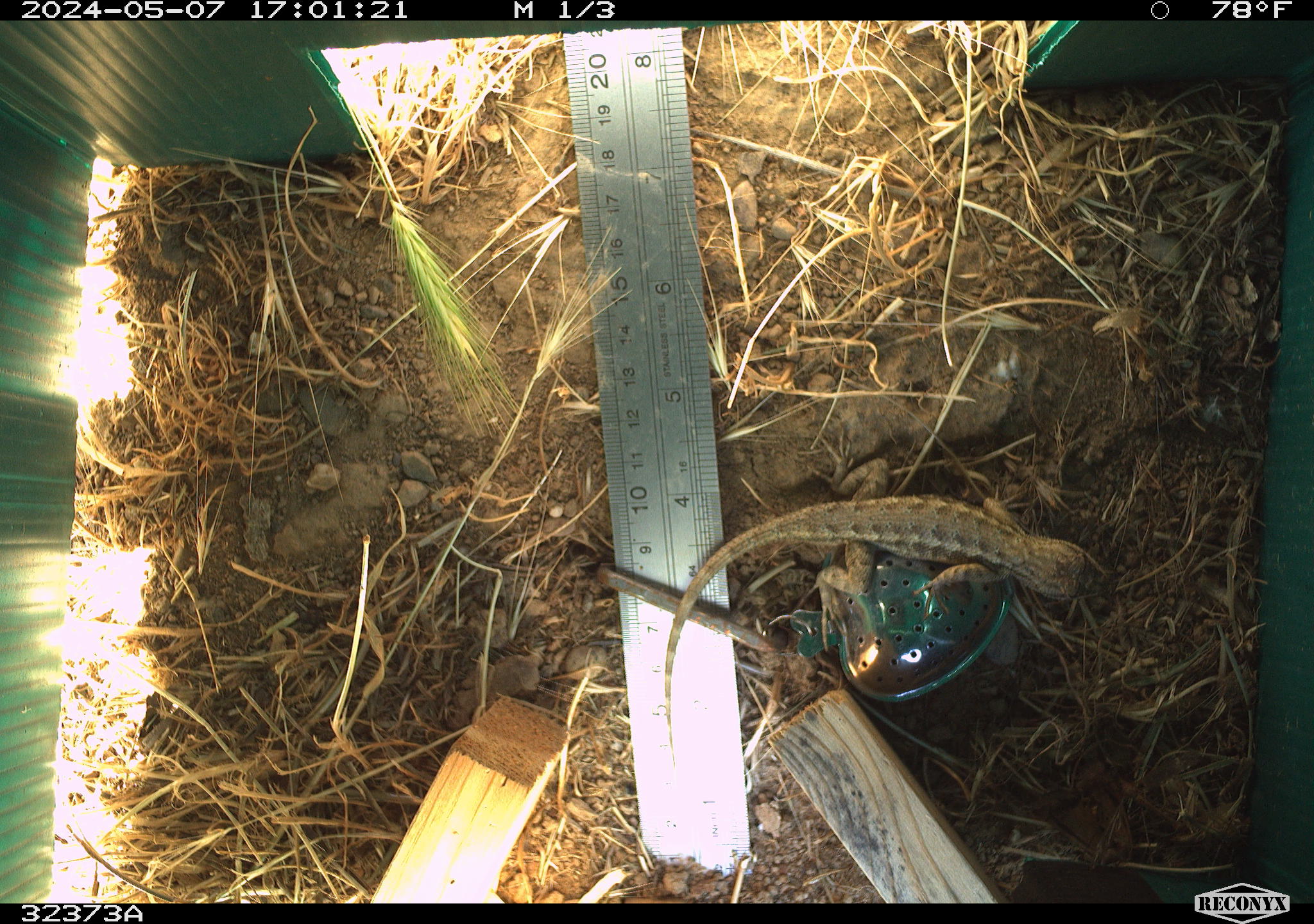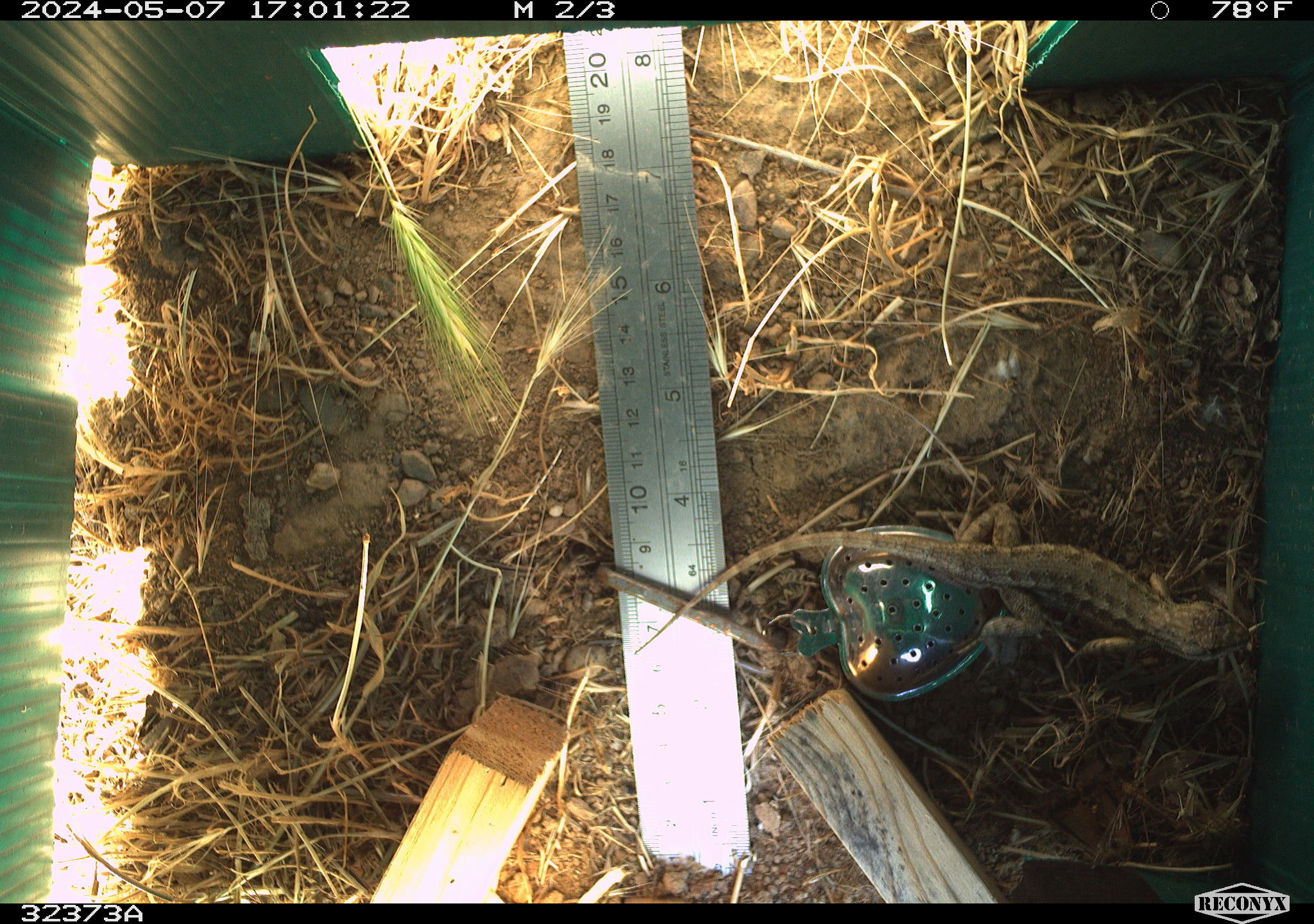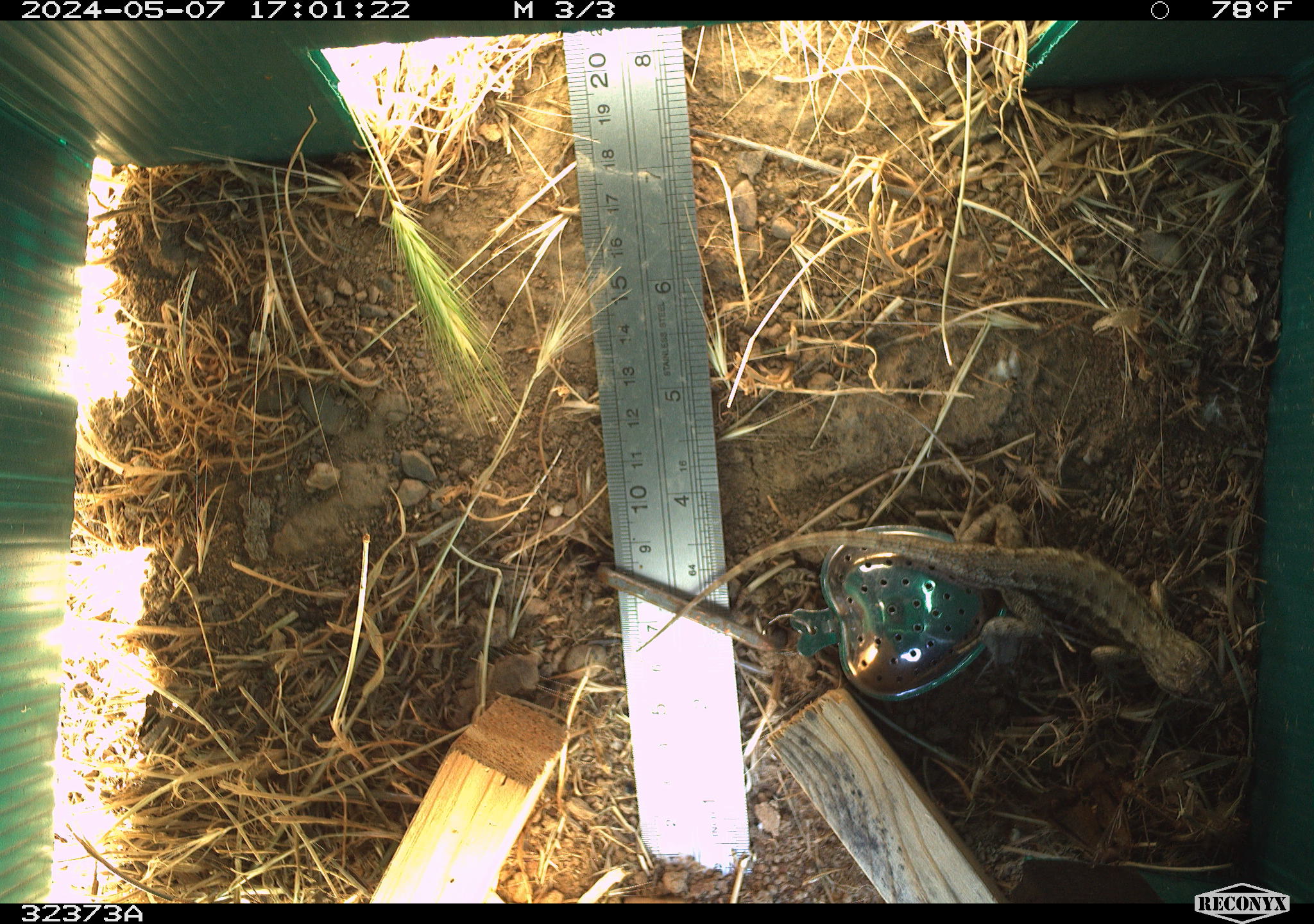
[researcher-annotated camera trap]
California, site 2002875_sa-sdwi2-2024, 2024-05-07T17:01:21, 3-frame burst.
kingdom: Animalia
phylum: Chordata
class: Reptilia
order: Squamata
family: Phrynosomatidae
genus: Sceloporus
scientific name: Sceloporus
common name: spiny lizards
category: sceloporus species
Sceloporus species (spiny lizards) (Sceloporus).